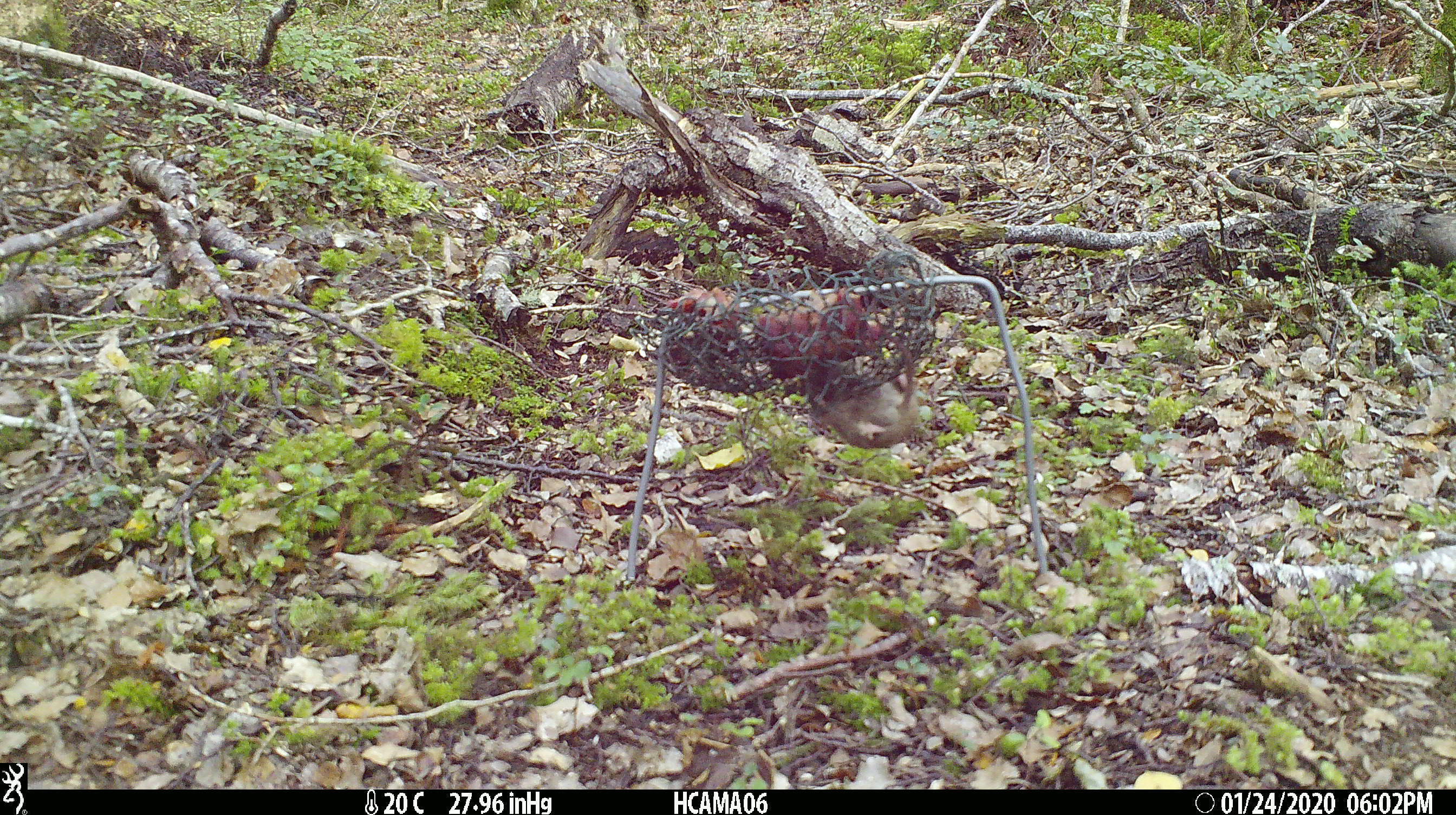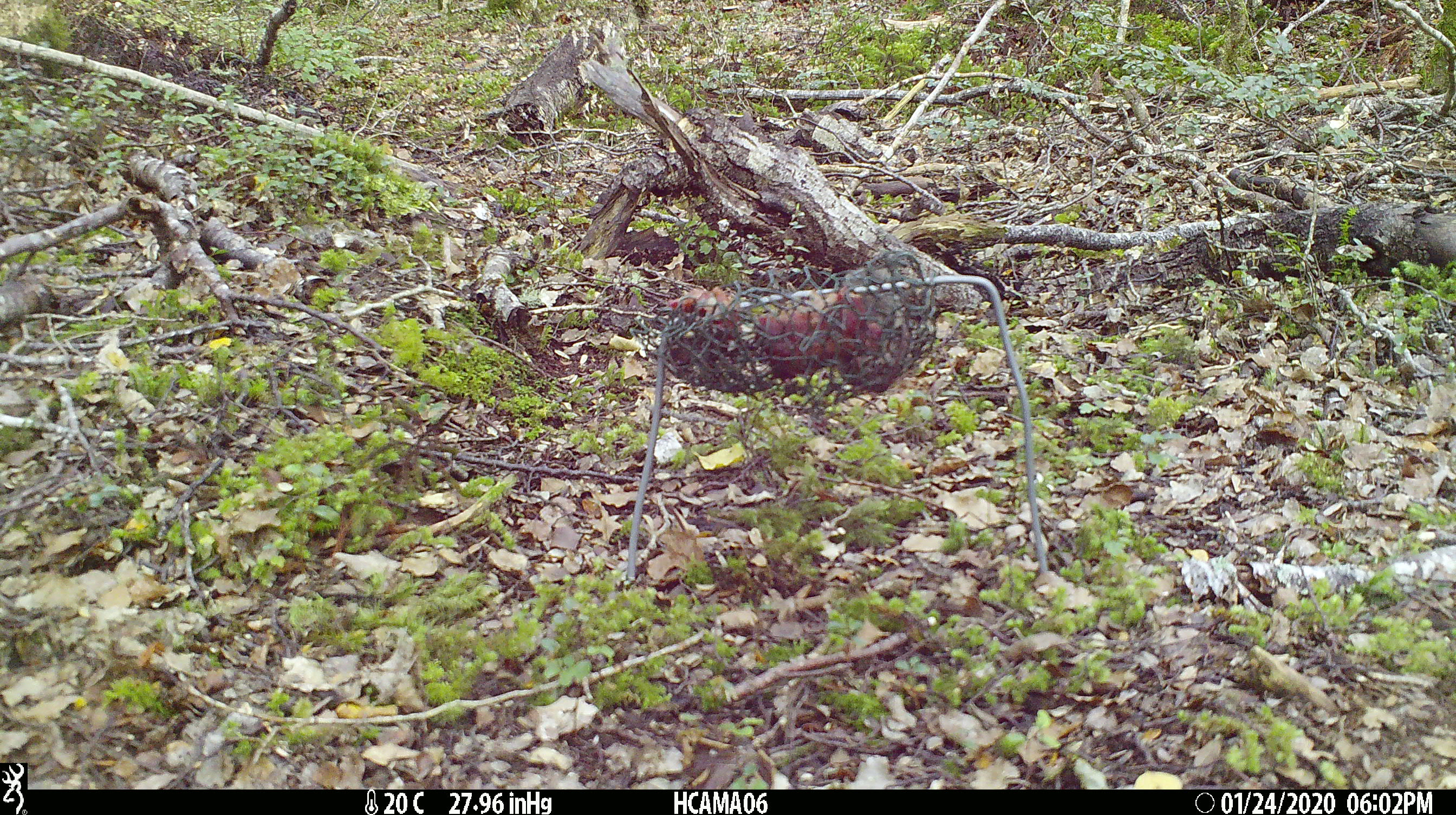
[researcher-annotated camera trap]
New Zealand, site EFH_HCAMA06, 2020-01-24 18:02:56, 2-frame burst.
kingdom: Animalia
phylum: Chordata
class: Mammalia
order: Rodentia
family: Muridae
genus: Mus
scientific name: Mus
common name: mouse